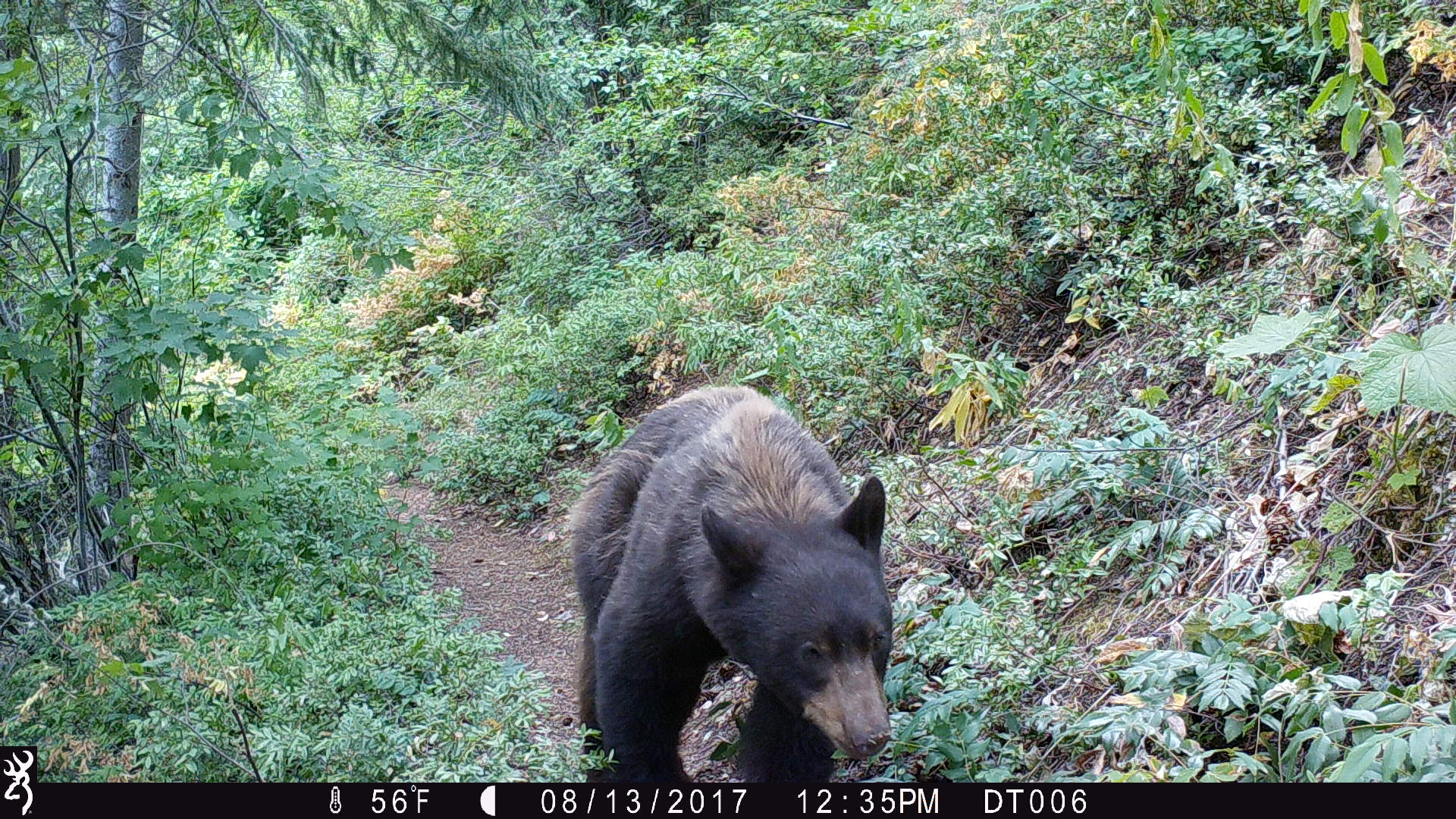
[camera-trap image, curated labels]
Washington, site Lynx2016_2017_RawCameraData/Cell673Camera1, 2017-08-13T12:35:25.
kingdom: Animalia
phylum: Chordata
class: Mammalia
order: Carnivora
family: Ursidae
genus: Ursus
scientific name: Ursus americanus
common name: american black bear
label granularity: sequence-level